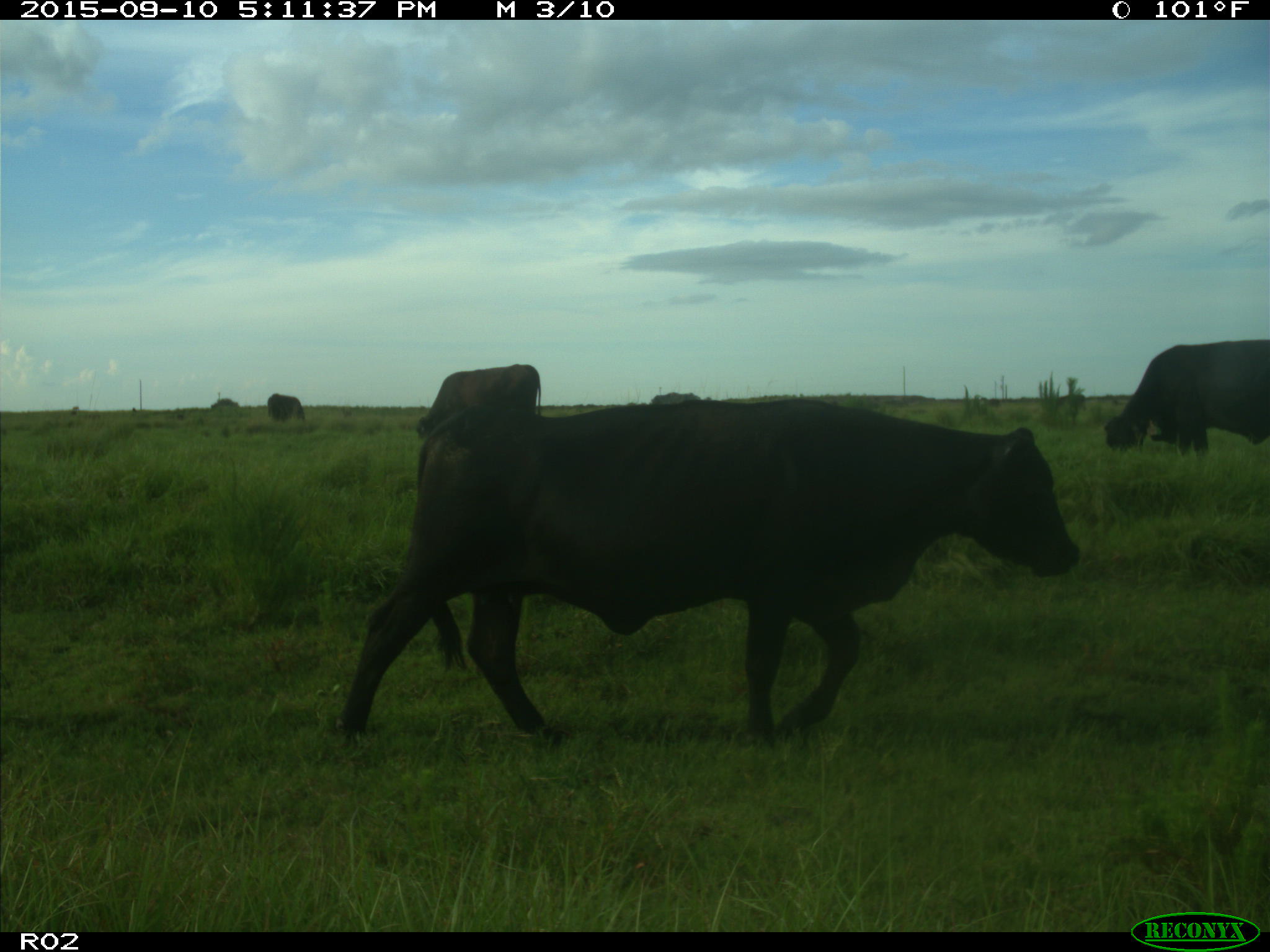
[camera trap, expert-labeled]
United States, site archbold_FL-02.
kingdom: Animalia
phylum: Chordata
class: Mammalia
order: Artiodactyla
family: Bovidae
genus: Bos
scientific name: Bos taurus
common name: domestic cow